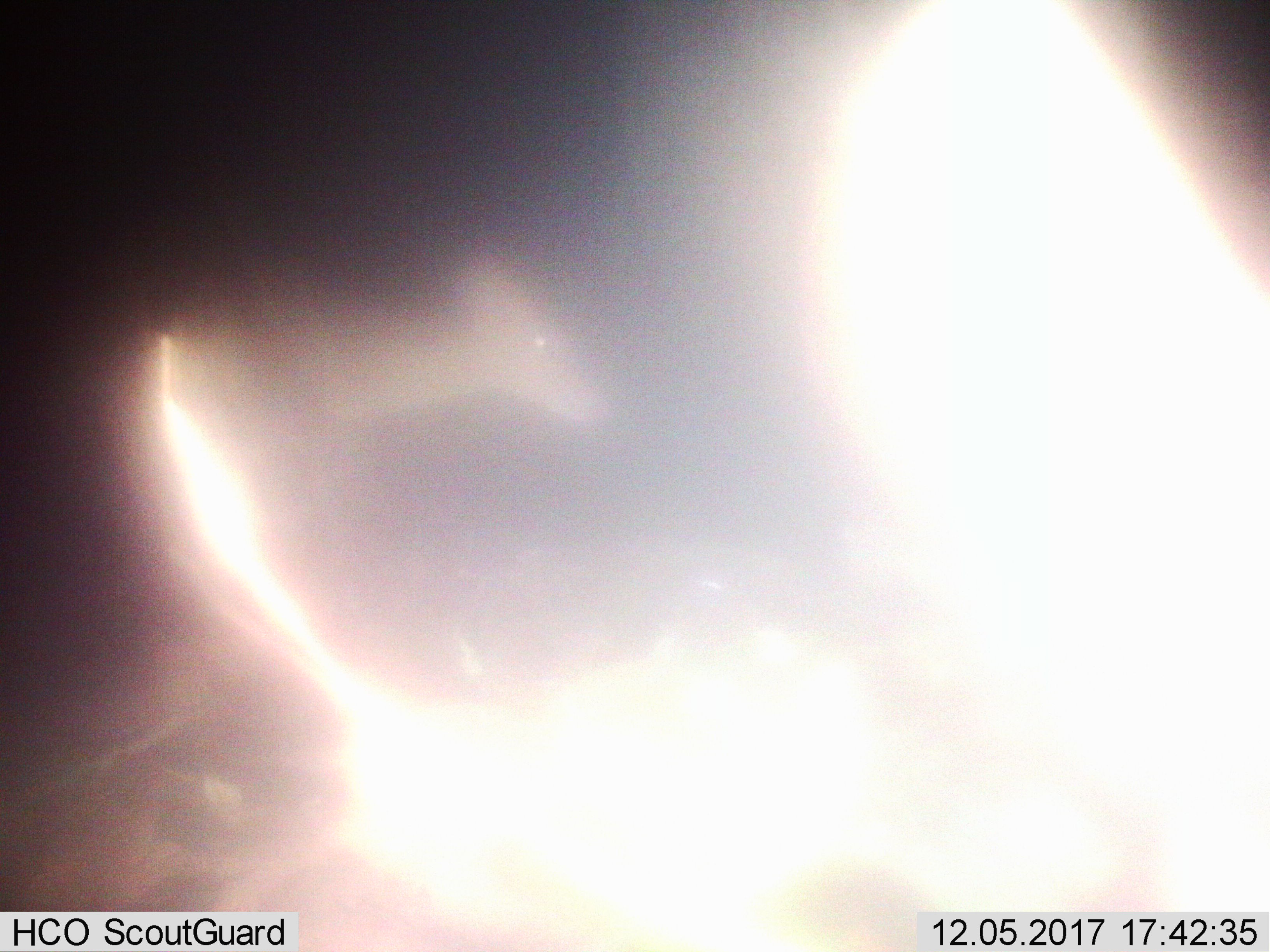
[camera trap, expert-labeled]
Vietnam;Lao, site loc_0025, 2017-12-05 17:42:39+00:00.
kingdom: Animalia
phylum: Chordata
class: Mammalia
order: Artiodactyla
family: Cervidae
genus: Muntiacus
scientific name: Muntiacus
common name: muntjacs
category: unidentified muntjac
Unidentified muntjac (muntjacs) (Muntiacus). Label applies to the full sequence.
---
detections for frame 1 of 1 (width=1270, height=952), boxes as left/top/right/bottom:
unidentified muntjac: 80/240/609/455